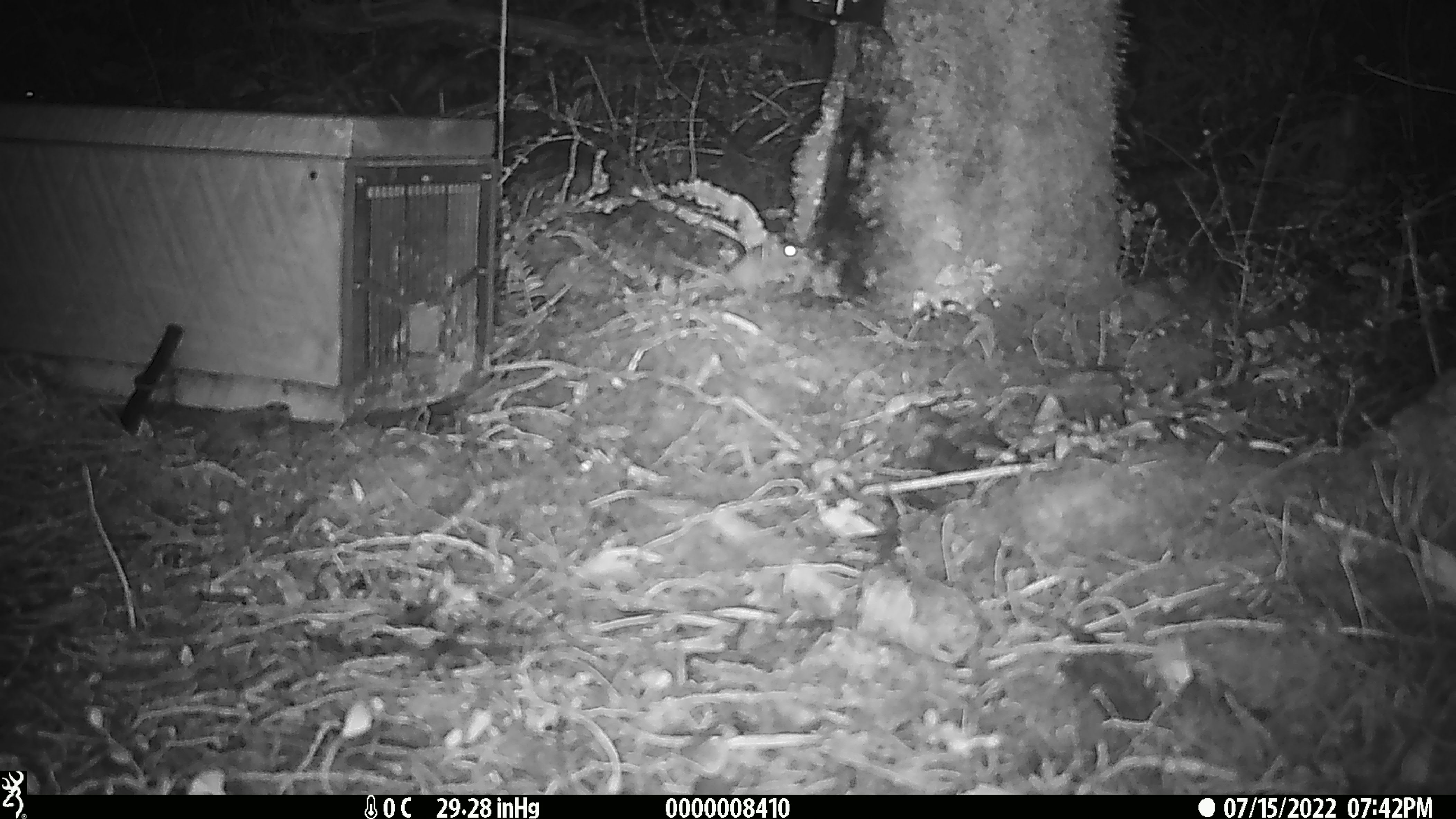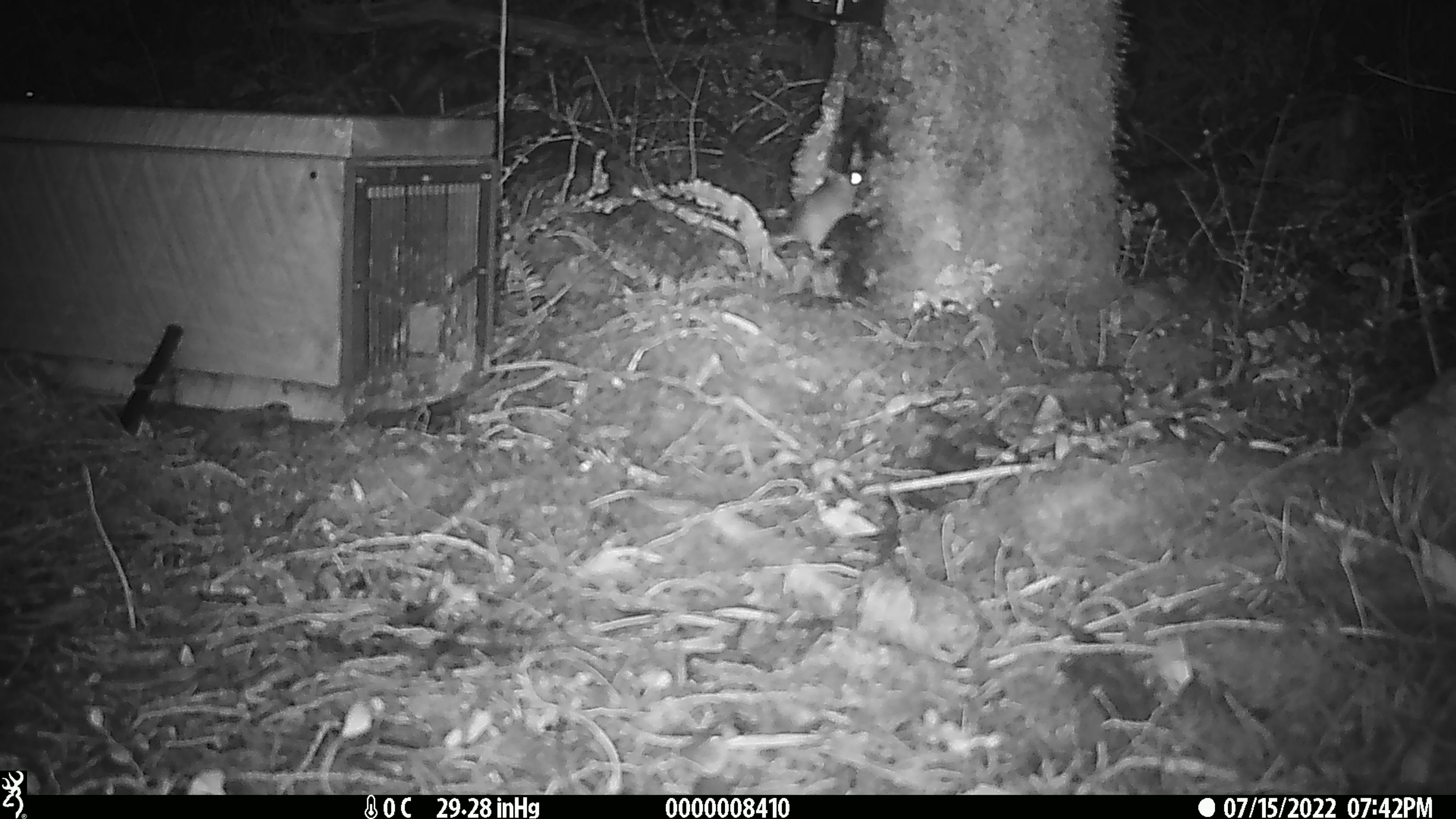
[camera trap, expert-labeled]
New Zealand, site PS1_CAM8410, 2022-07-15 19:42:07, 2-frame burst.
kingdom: Animalia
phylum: Chordata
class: Mammalia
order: Rodentia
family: Muridae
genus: Mus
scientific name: Mus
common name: mouse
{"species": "mouse (Mus)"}